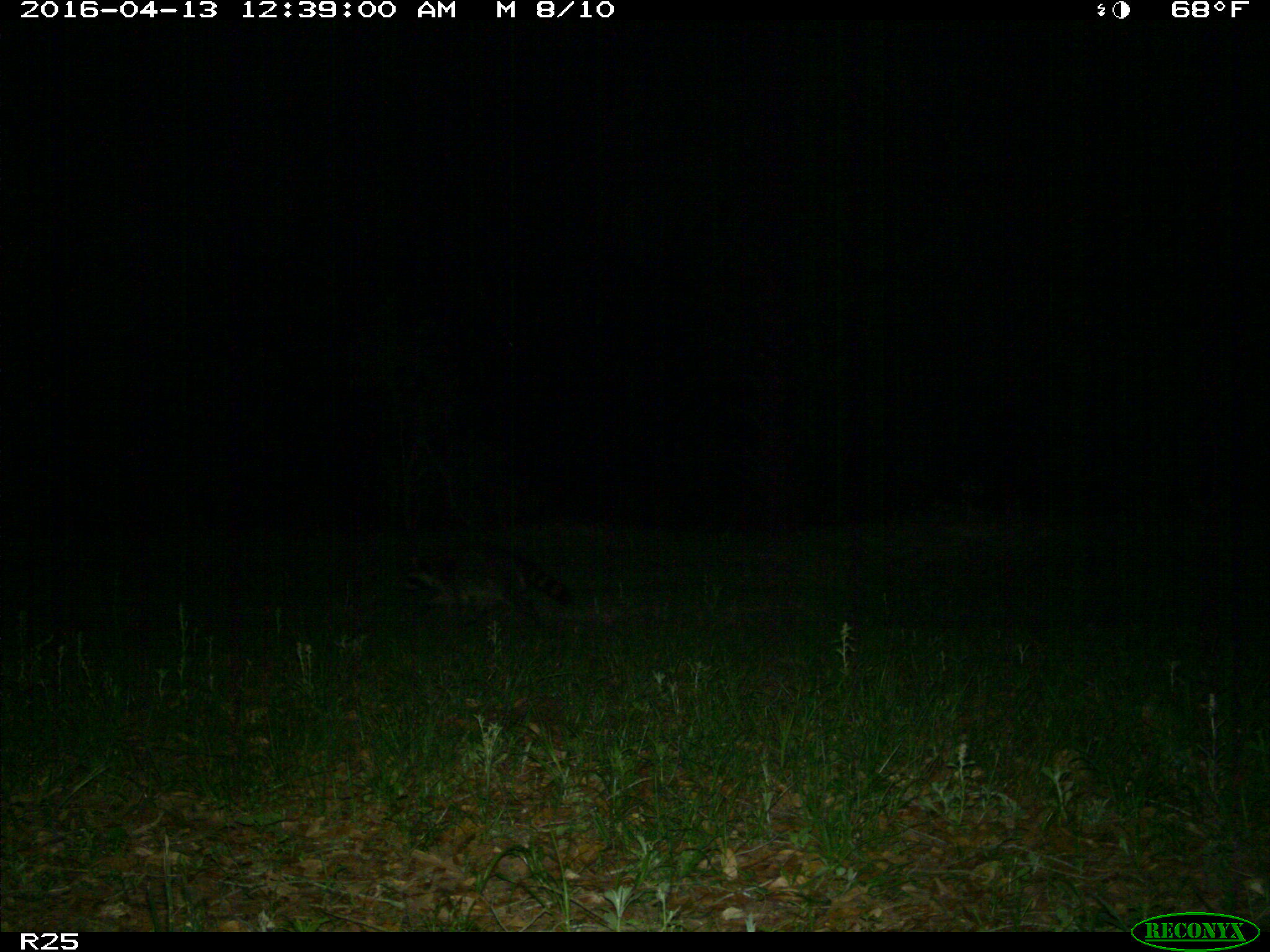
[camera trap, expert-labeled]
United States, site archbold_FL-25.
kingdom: Animalia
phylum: Chordata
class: Mammalia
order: Carnivora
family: Procyonidae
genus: Procyon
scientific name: Procyon lotor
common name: common raccoon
Procyon lotor (common raccoon).